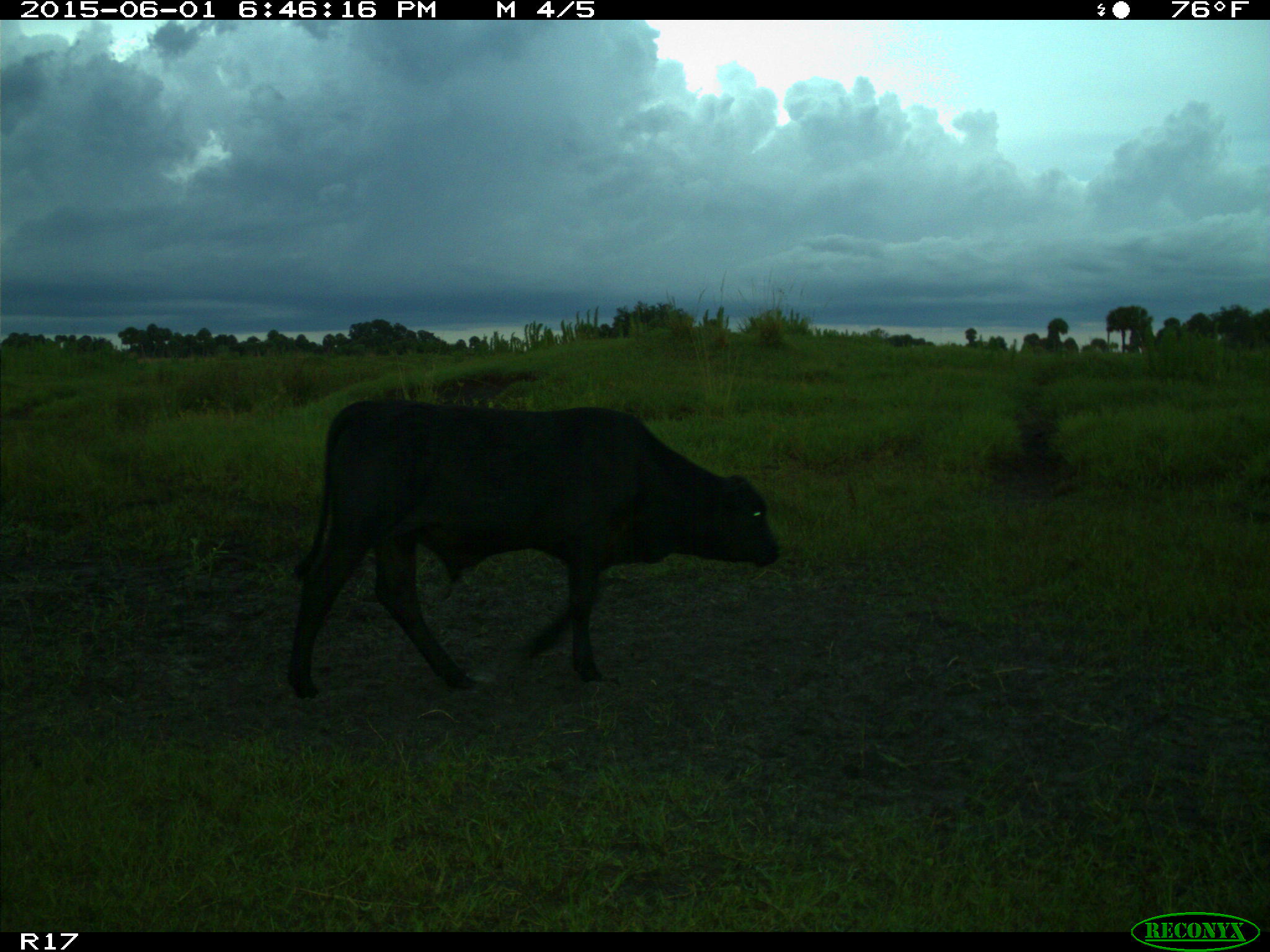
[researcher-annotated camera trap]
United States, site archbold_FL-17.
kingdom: Animalia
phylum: Chordata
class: Mammalia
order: Artiodactyla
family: Bovidae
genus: Bos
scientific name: Bos taurus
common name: domestic cow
Bos taurus (domestic cow).